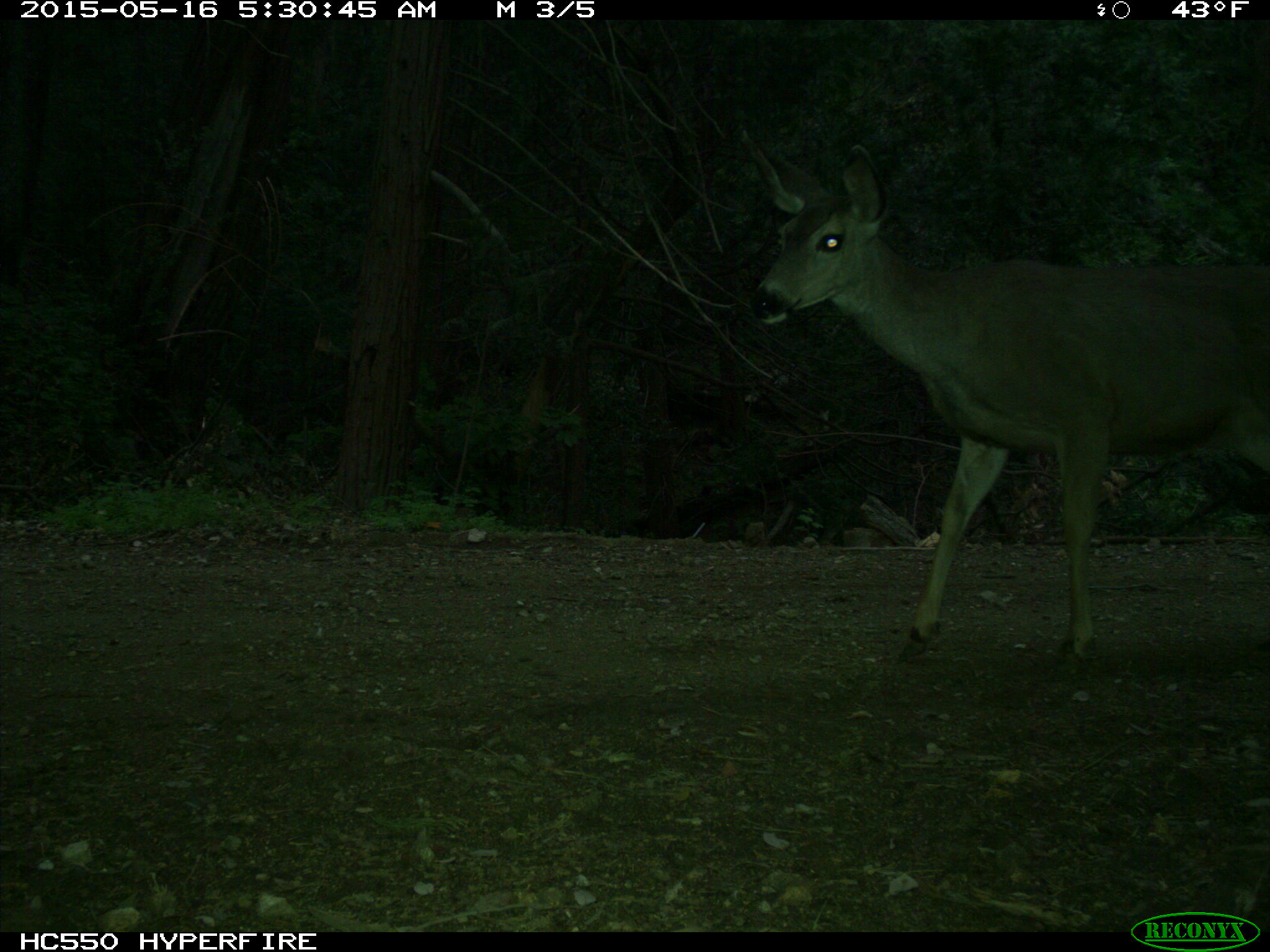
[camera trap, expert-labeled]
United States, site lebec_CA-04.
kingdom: Animalia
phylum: Chordata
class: Mammalia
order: Artiodactyla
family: Cervidae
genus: Odocoileus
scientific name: Odocoileus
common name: deer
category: unidentified deer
Unidentified deer (deer) (Odocoileus).